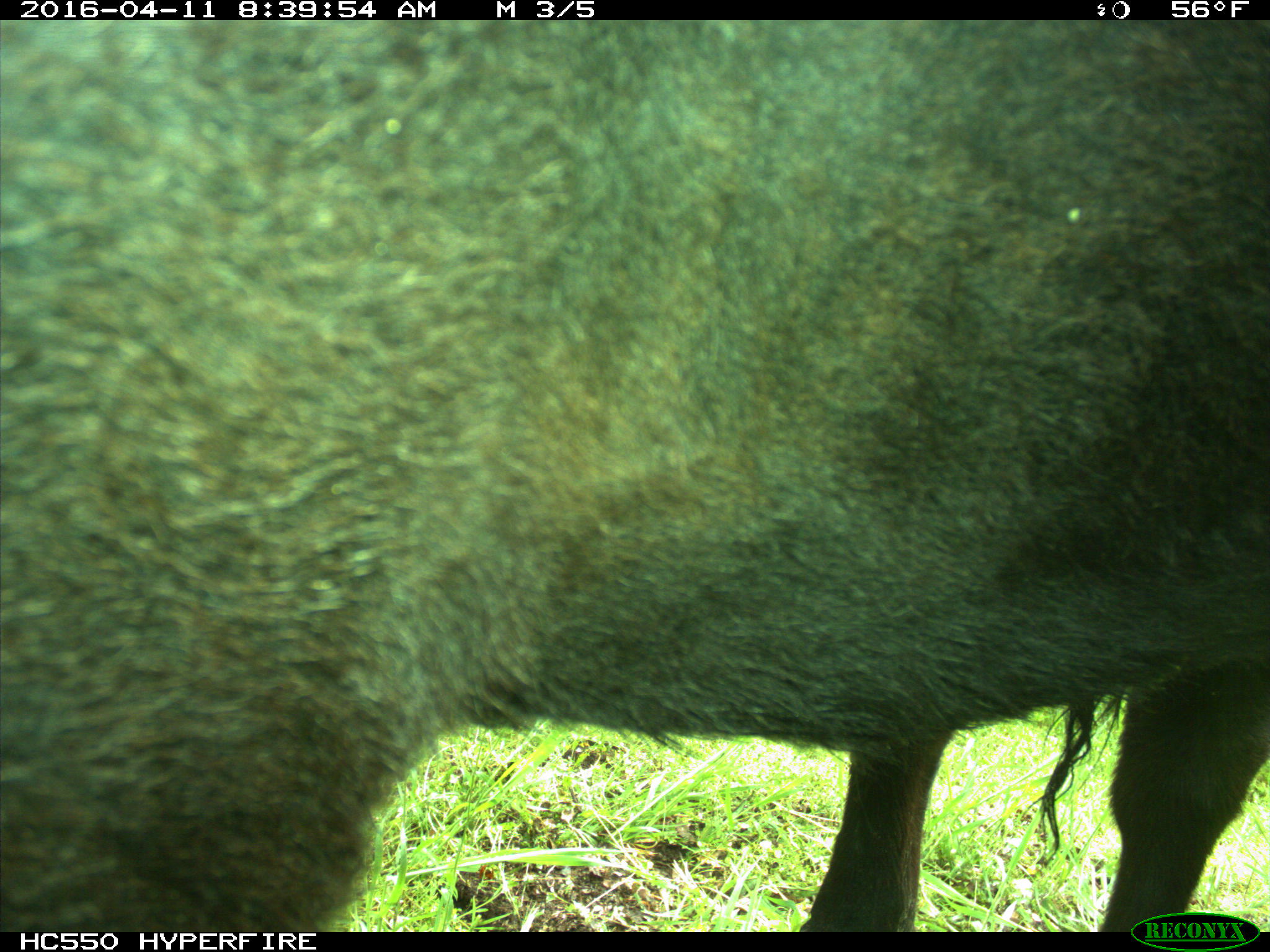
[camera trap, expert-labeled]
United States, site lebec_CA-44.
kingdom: Animalia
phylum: Chordata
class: Mammalia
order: Artiodactyla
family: Bovidae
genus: Bos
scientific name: Bos taurus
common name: domestic cow